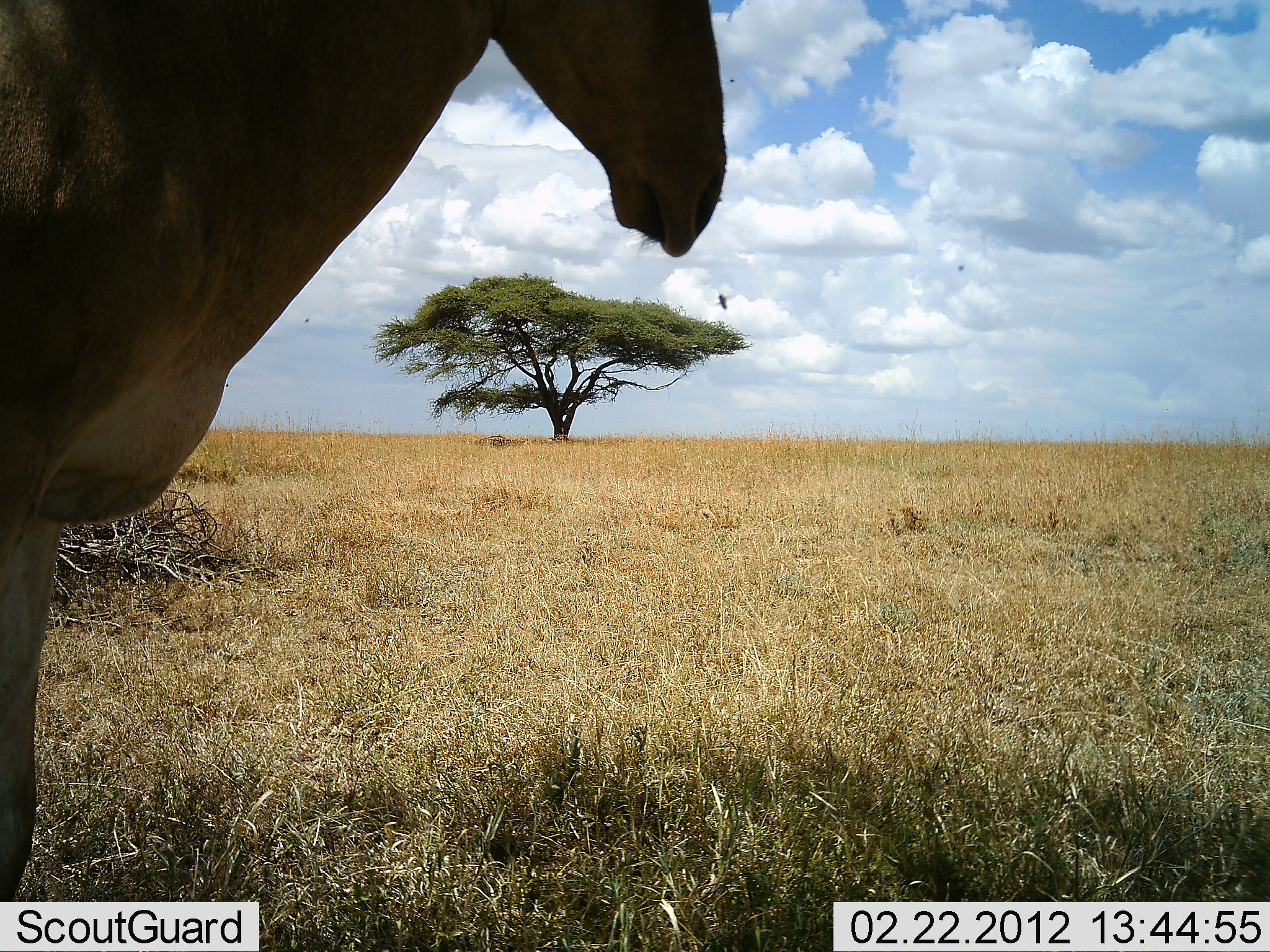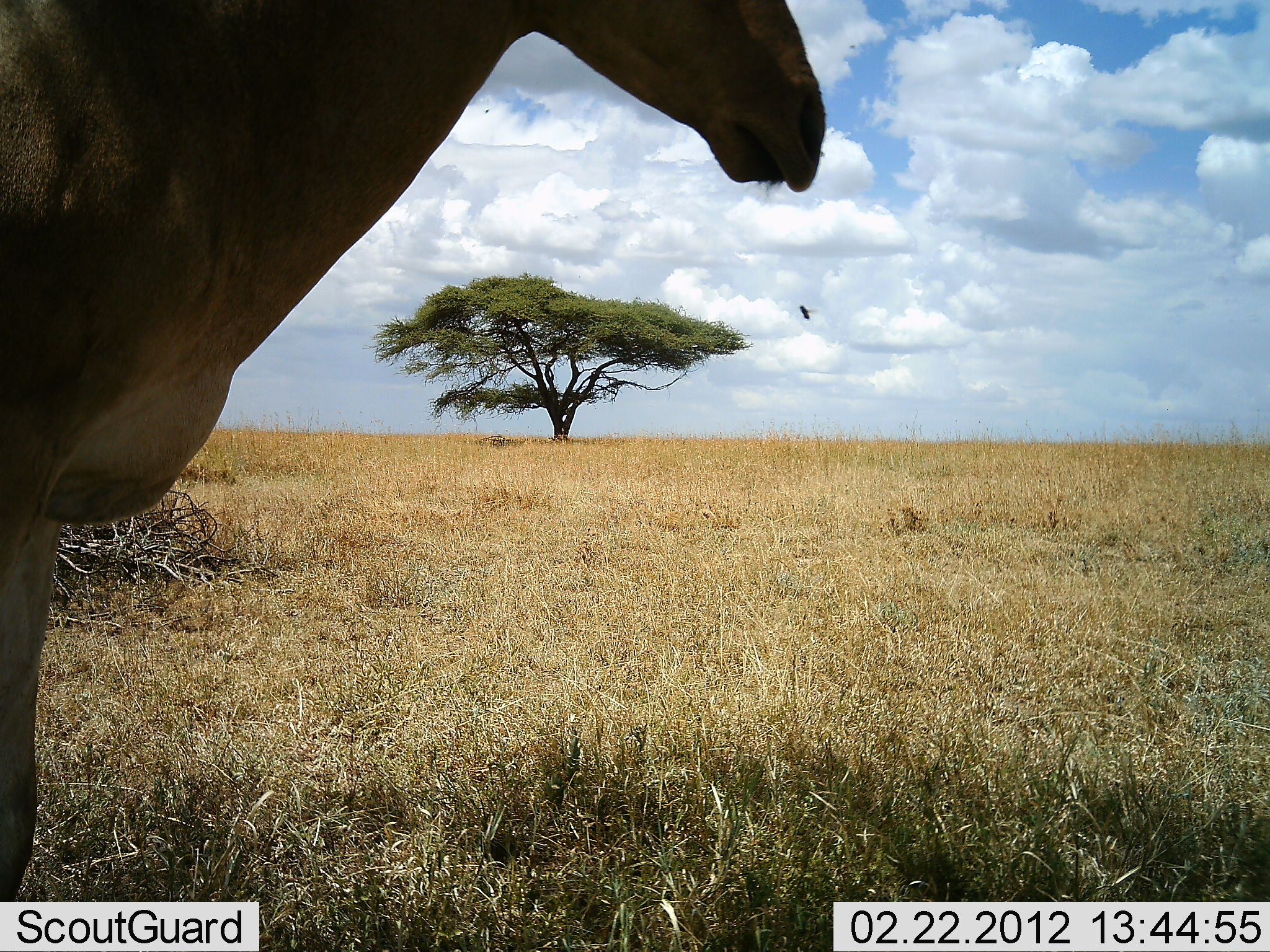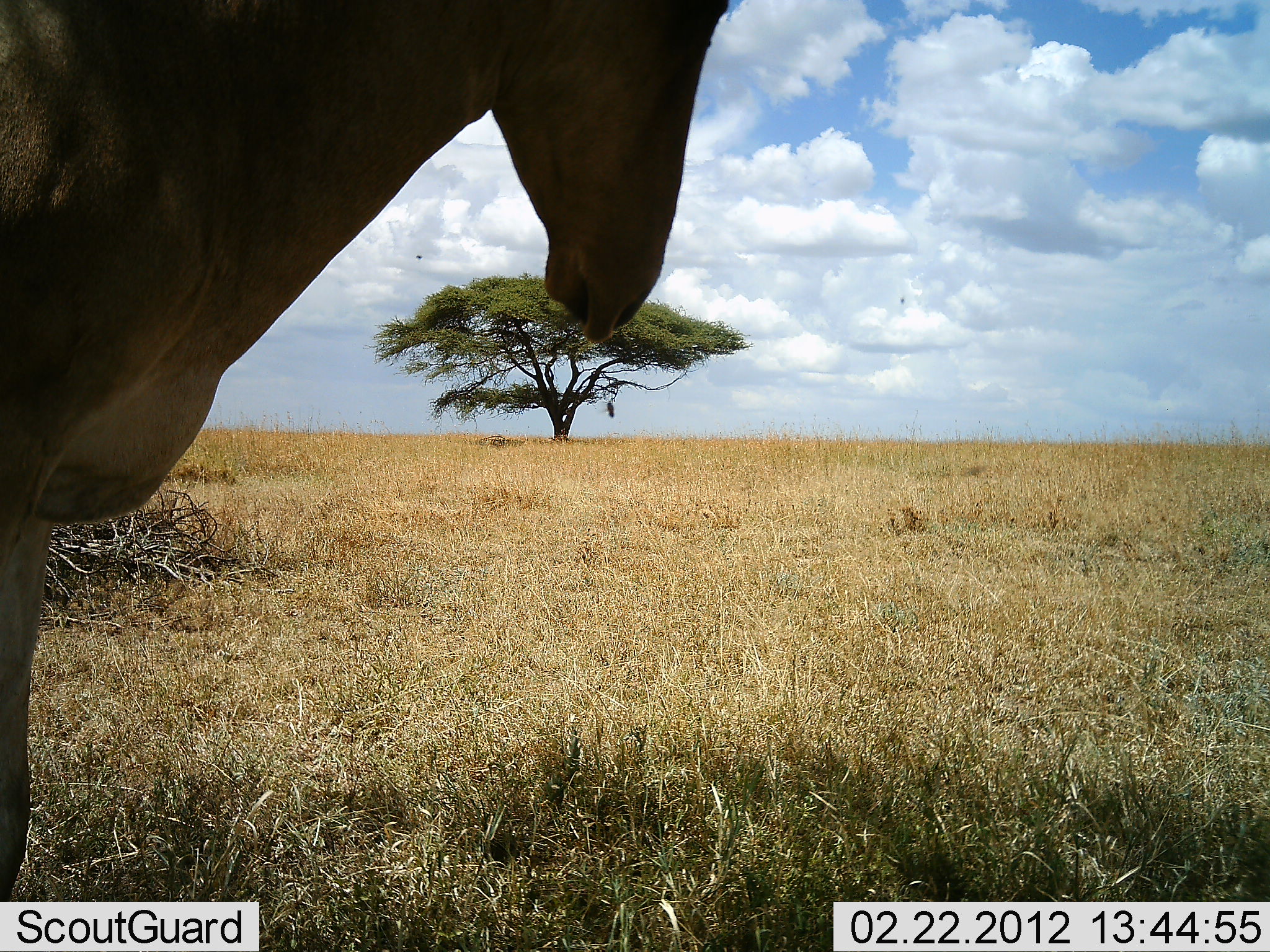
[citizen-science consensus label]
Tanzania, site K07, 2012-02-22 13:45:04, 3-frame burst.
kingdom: Animalia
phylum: Chordata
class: Mammalia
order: Artiodactyla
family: Bovidae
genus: Alcelaphus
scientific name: Alcelaphus buselaphus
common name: hartebeest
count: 1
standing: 96%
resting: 0%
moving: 4%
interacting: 0%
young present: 0%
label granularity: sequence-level